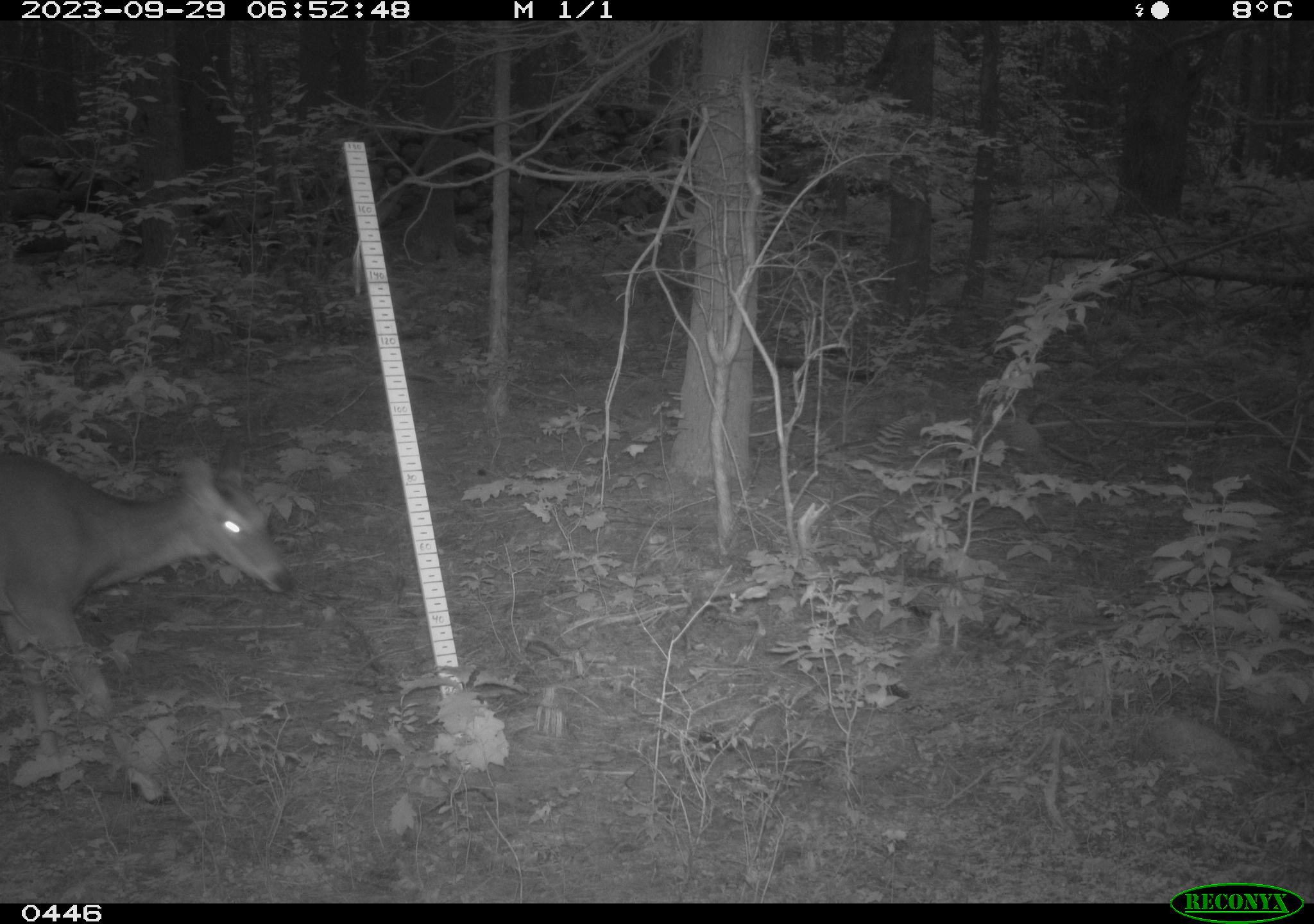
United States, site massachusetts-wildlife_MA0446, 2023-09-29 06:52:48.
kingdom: Animalia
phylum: Chordata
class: Mammalia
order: Artiodactyla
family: Cervidae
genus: Odocoileus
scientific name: Odocoileus virginianus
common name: white-tailed deer